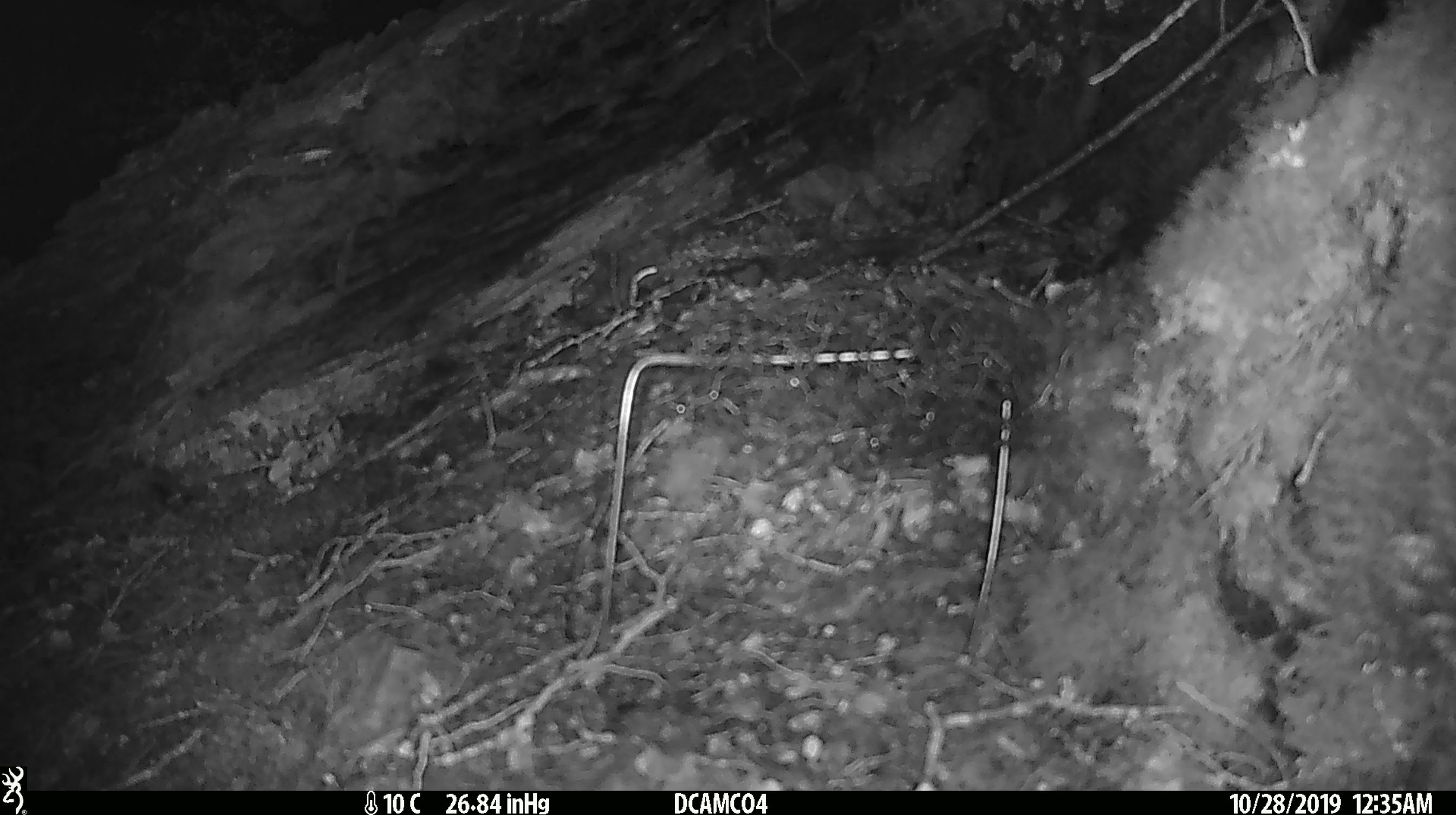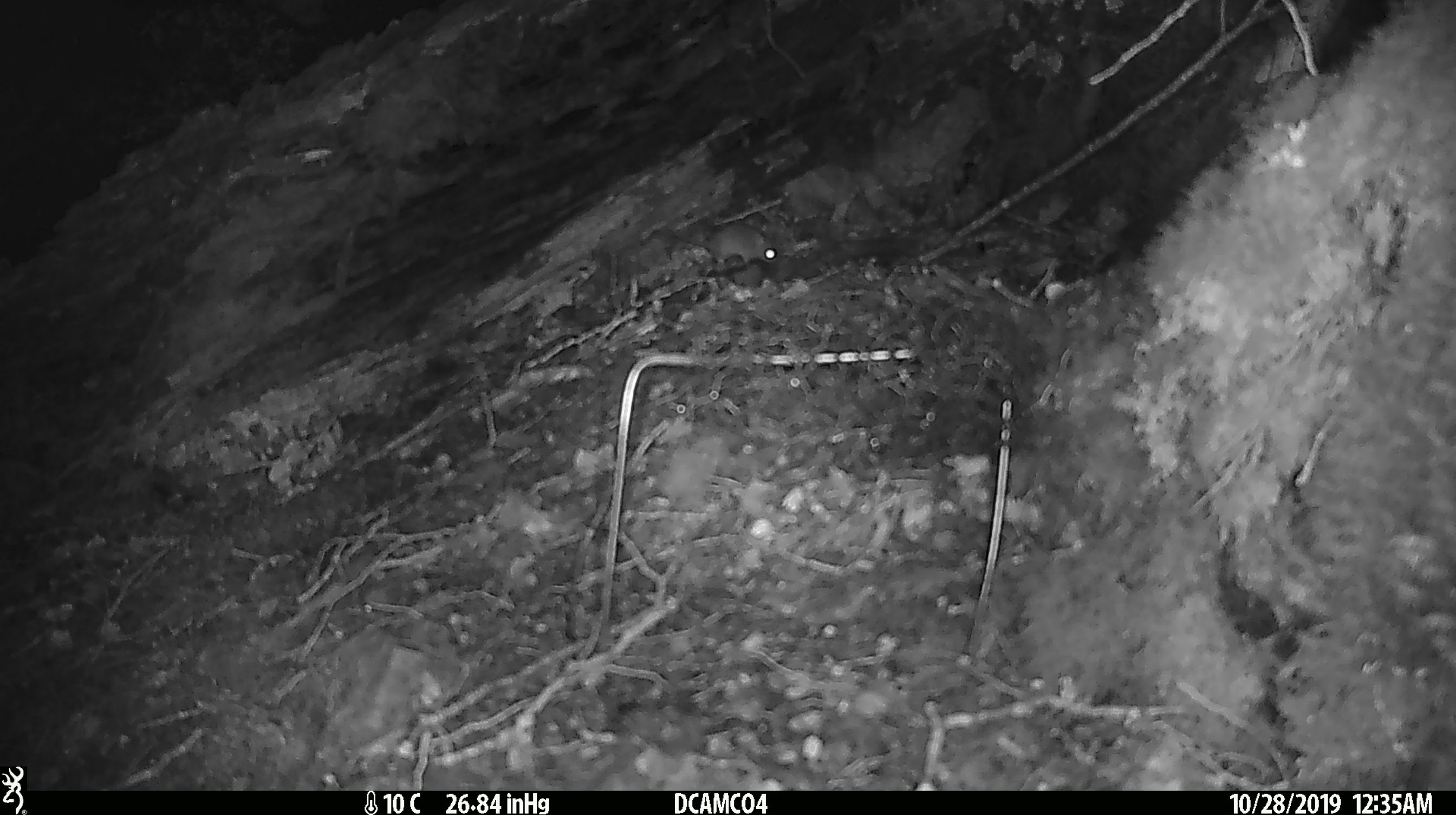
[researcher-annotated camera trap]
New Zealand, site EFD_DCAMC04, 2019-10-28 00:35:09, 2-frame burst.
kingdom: Animalia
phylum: Chordata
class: Mammalia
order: Rodentia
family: Muridae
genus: Mus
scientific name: Mus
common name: mouse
Mouse (Mus).